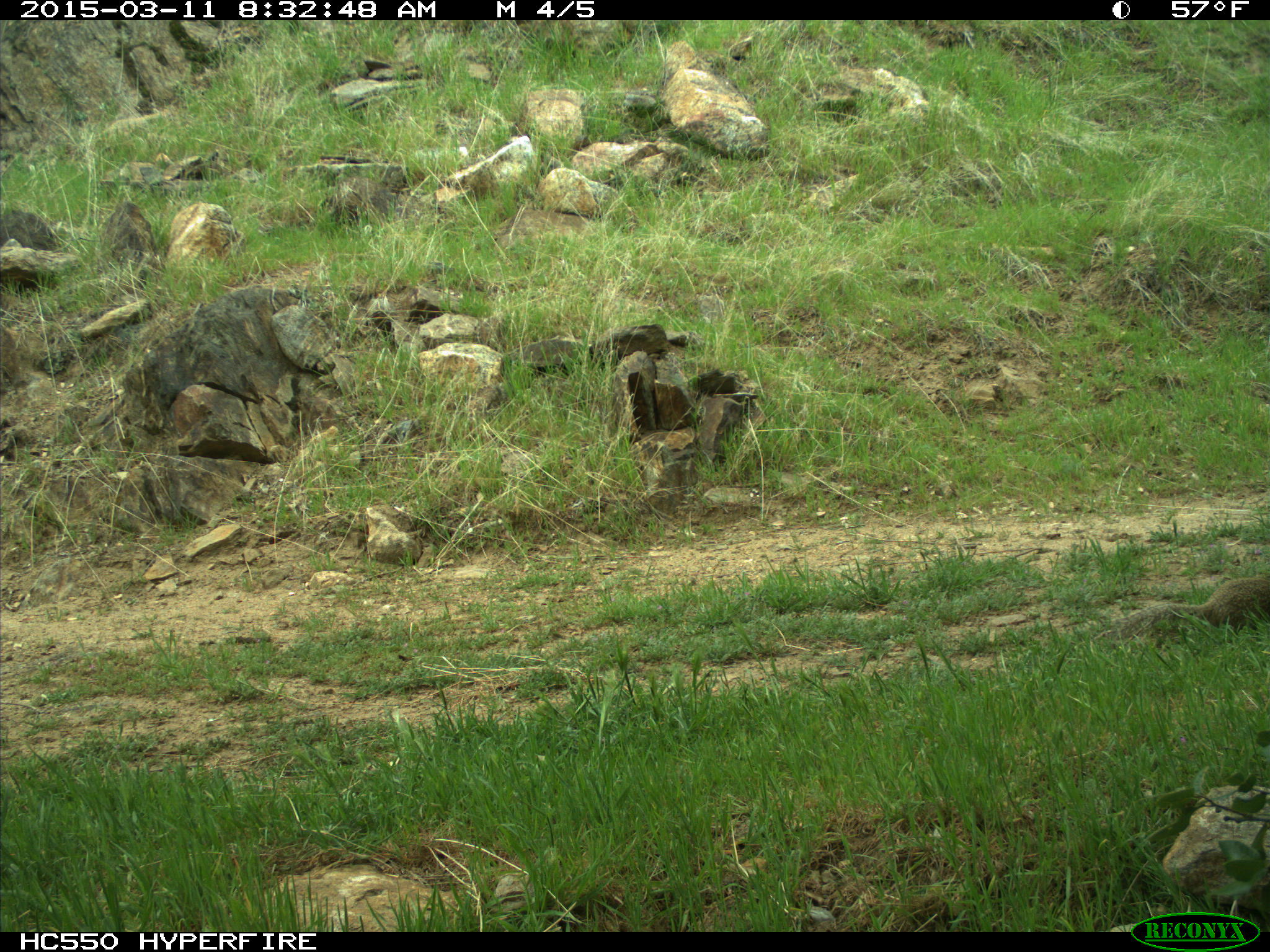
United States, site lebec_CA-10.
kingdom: Animalia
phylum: Chordata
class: Mammalia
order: Rodentia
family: Sciuridae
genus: Otospermophilus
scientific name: Otospermophilus beecheyi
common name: california ground squirrel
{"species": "Otospermophilus beecheyi (california ground squirrel)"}